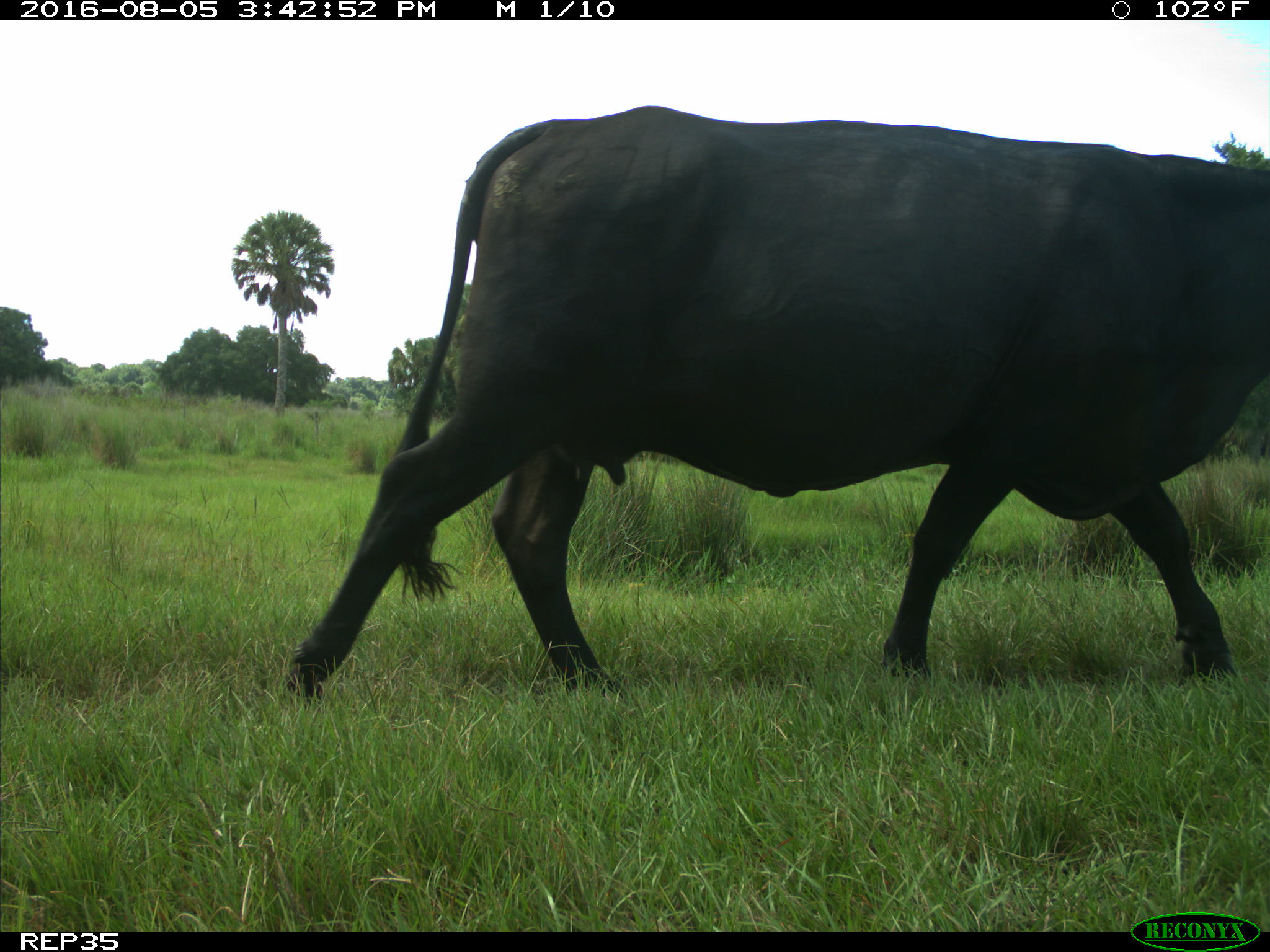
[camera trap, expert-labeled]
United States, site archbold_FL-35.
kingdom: Animalia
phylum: Chordata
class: Mammalia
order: Artiodactyla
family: Bovidae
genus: Bos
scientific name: Bos taurus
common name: domestic cow